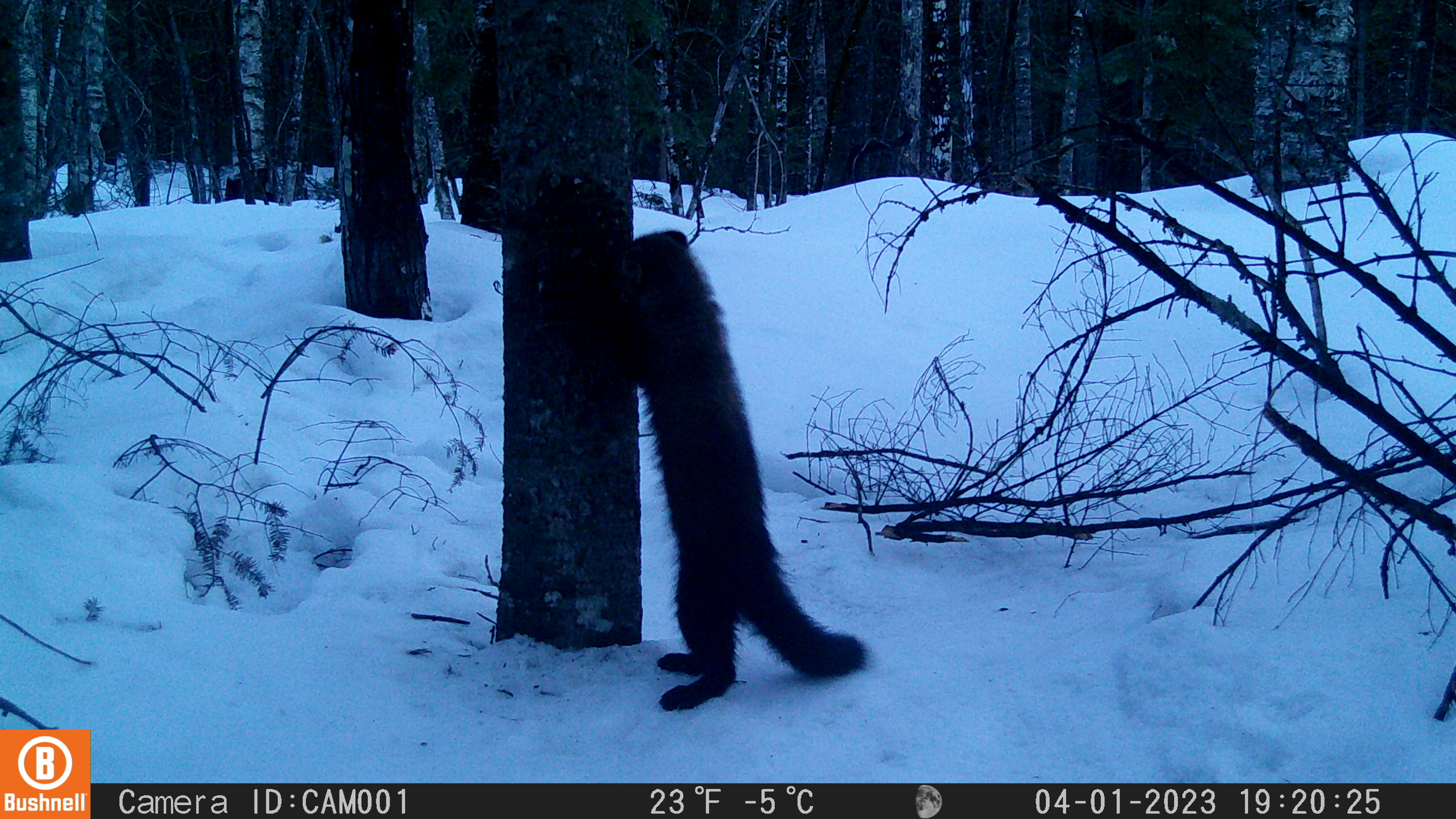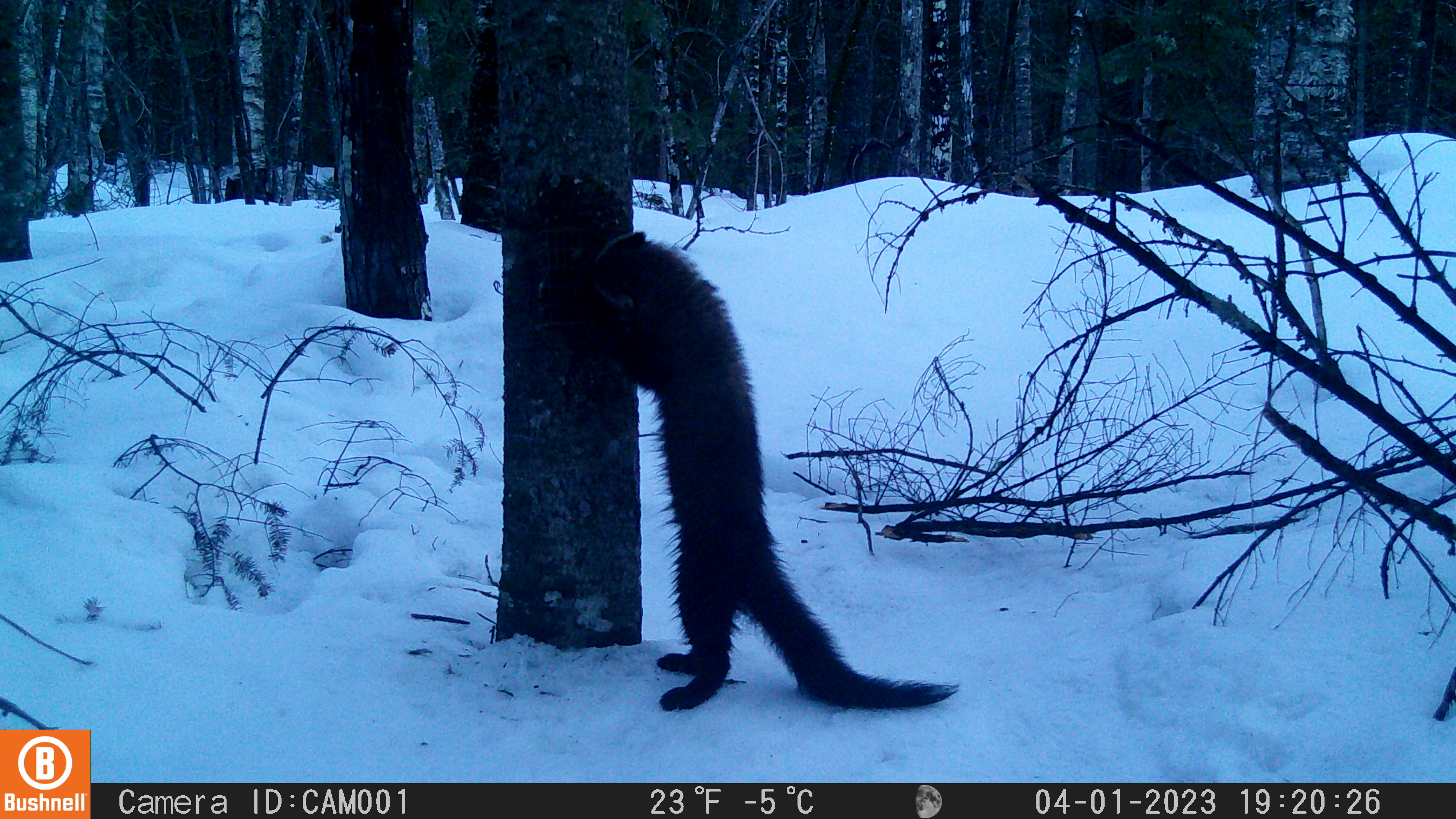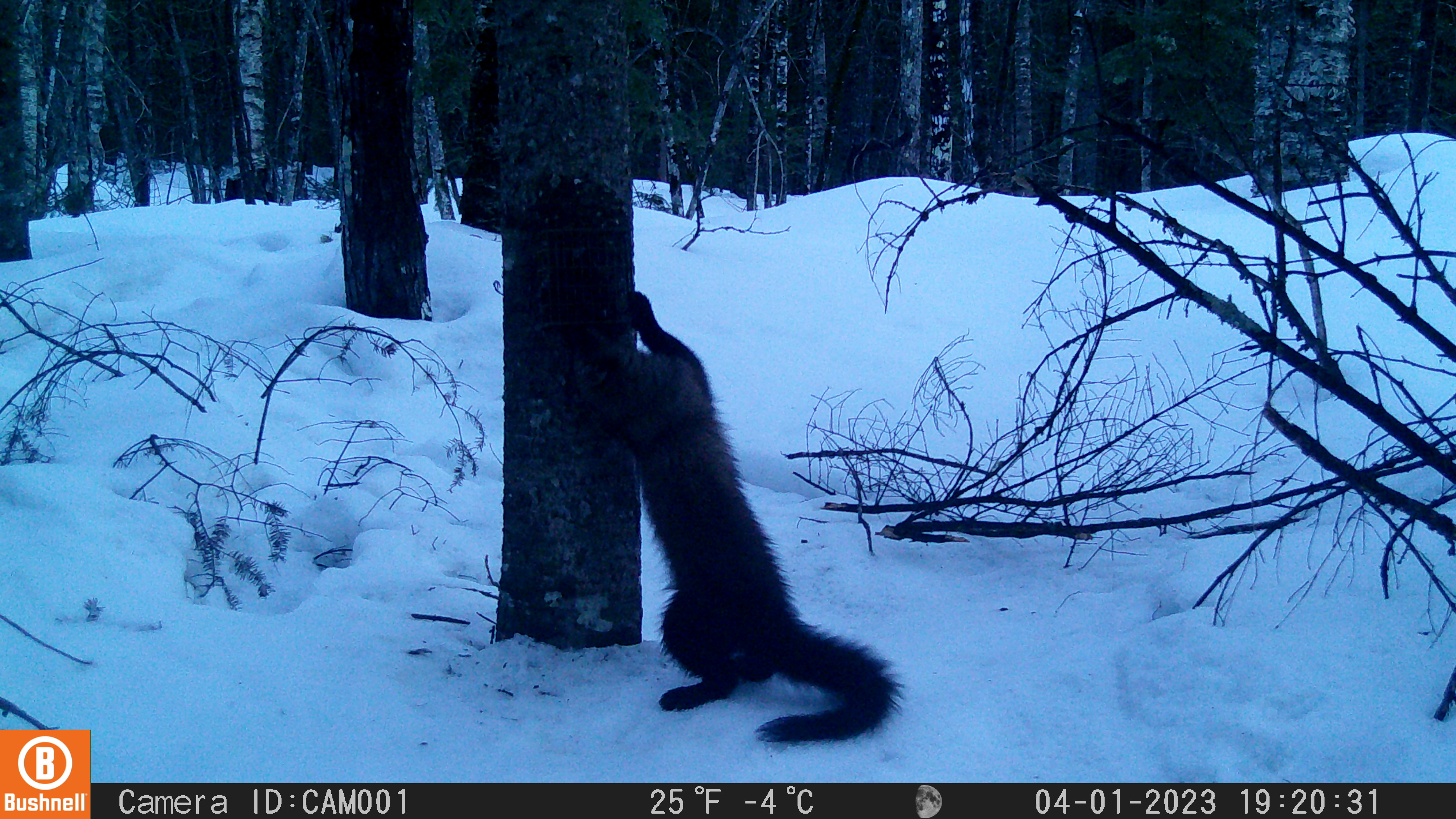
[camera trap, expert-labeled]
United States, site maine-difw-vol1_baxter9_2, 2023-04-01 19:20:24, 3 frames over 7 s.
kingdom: Animalia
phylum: Chordata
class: Mammalia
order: Carnivora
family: Mustelidae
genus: Pekania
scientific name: Pekania pennanti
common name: fisher